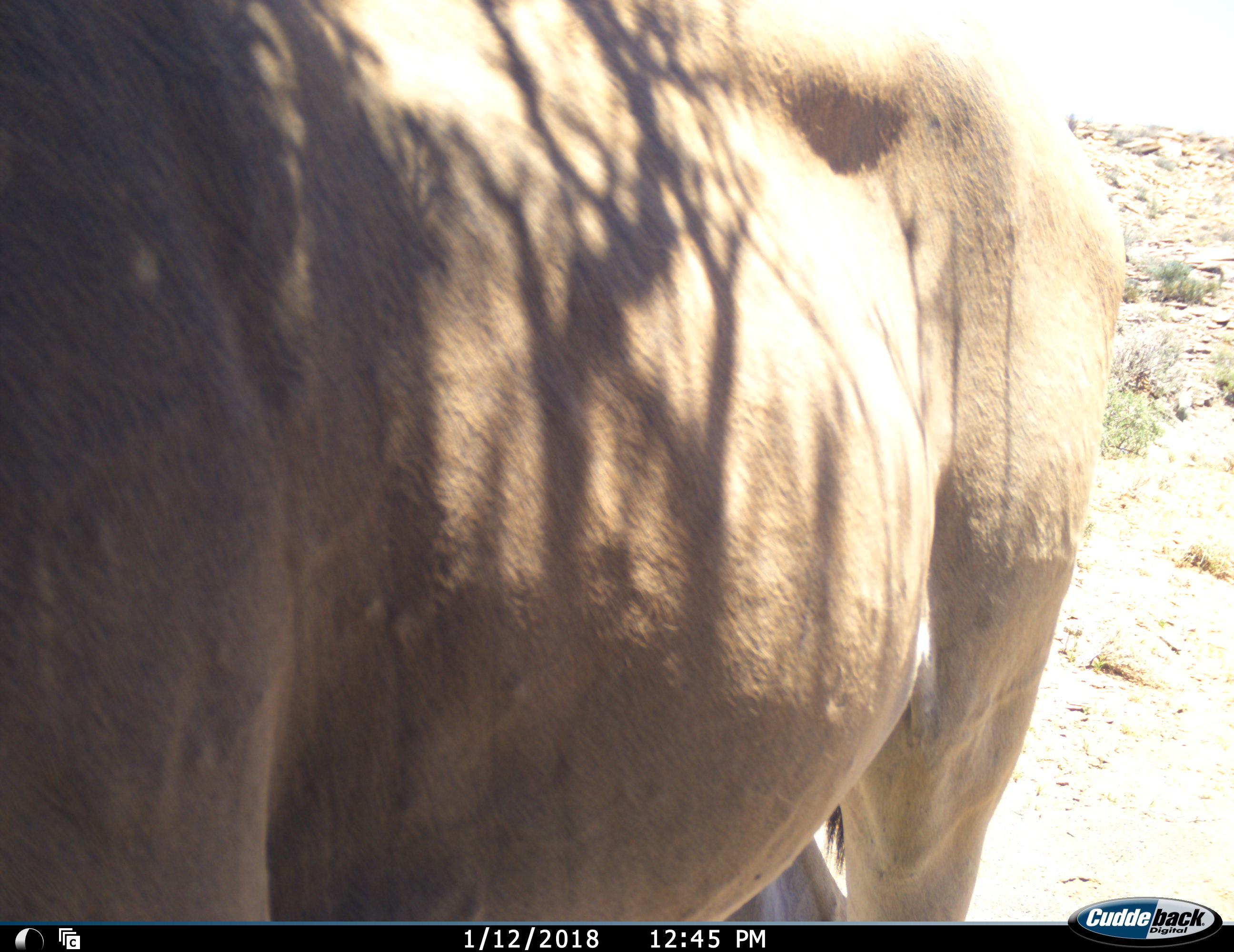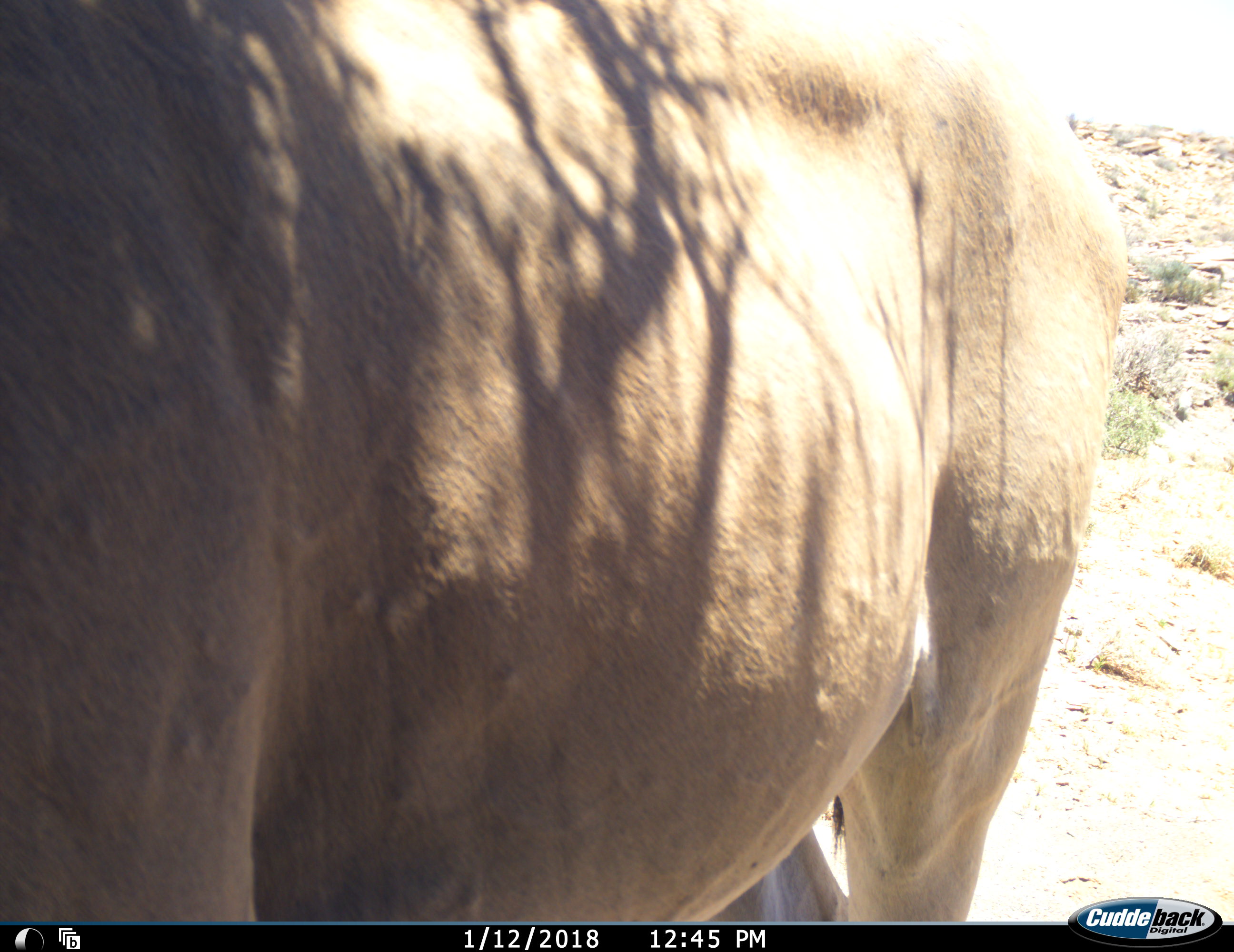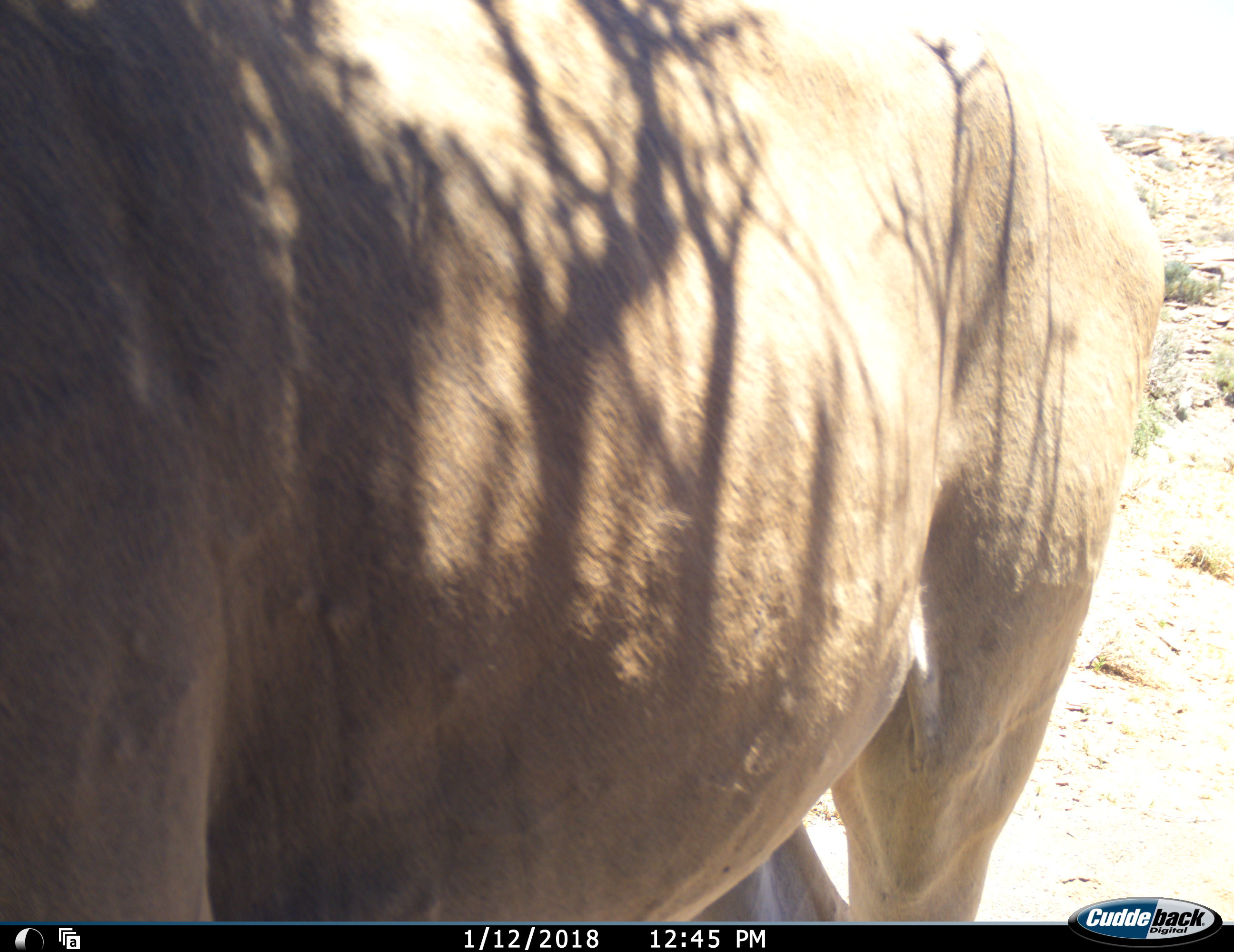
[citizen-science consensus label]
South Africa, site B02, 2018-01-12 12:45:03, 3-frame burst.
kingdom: Animalia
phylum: Chordata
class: Mammalia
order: Artiodactyla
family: Bovidae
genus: Alcelaphus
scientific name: Alcelaphus buselaphus caama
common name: red hartebeest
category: hartebeestred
Hartebeestred (red hartebeest) (Alcelaphus buselaphus caama), count 1. Behavior (volunteer vote fractions): standing 100%, resting 0%, moving 25%, interacting 0%. Young present (vote fraction): 0%. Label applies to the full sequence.